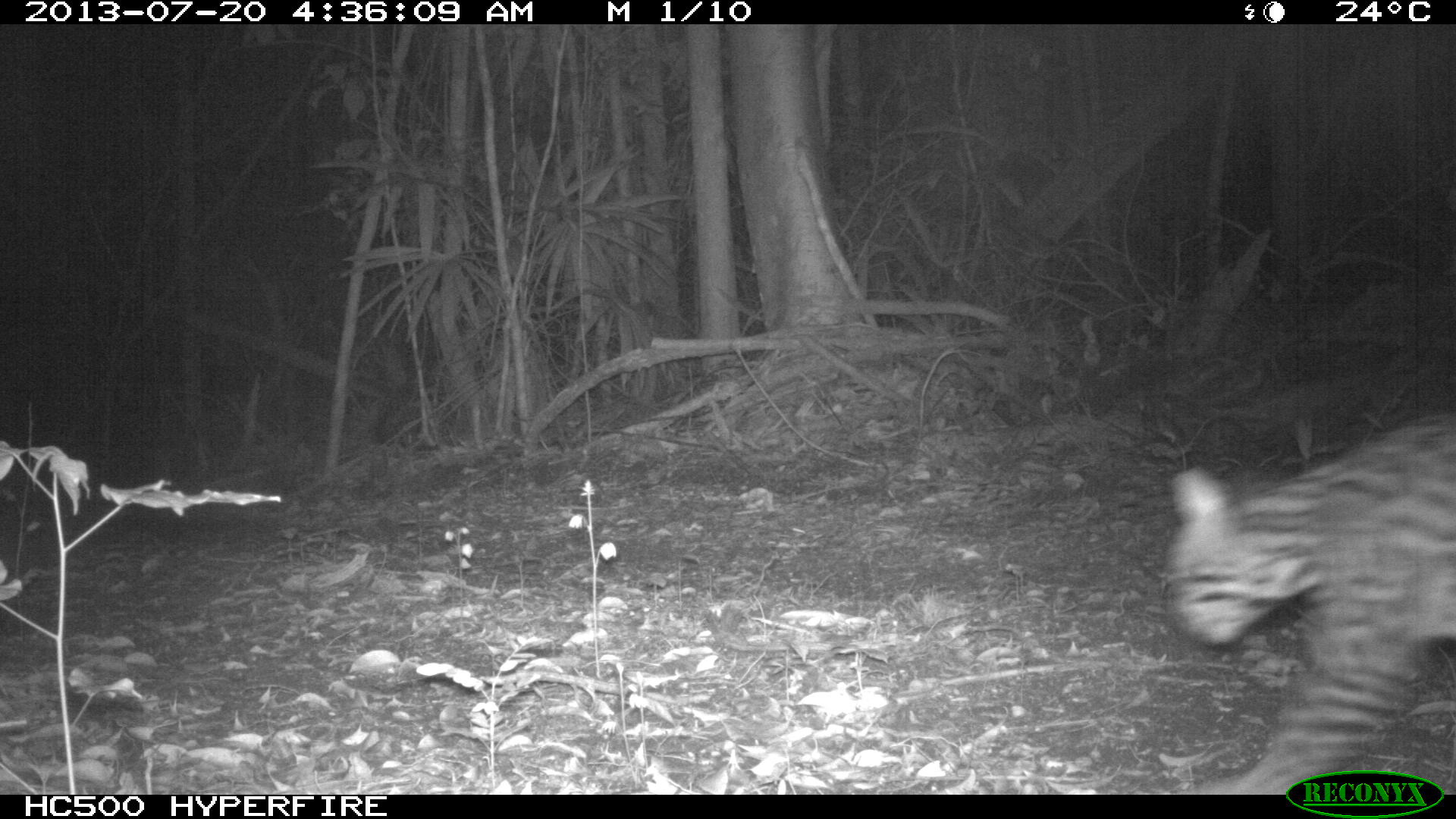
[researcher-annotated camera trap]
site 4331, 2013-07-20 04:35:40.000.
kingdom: Animalia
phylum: Chordata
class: Mammalia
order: Carnivora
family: Felidae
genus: Leopardus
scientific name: Leopardus pardalis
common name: ocelot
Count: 1.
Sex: male.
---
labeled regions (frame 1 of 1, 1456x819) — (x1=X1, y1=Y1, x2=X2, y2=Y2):
leopardus pardalis: (x1=1163, y1=414, x2=1456, y2=794)